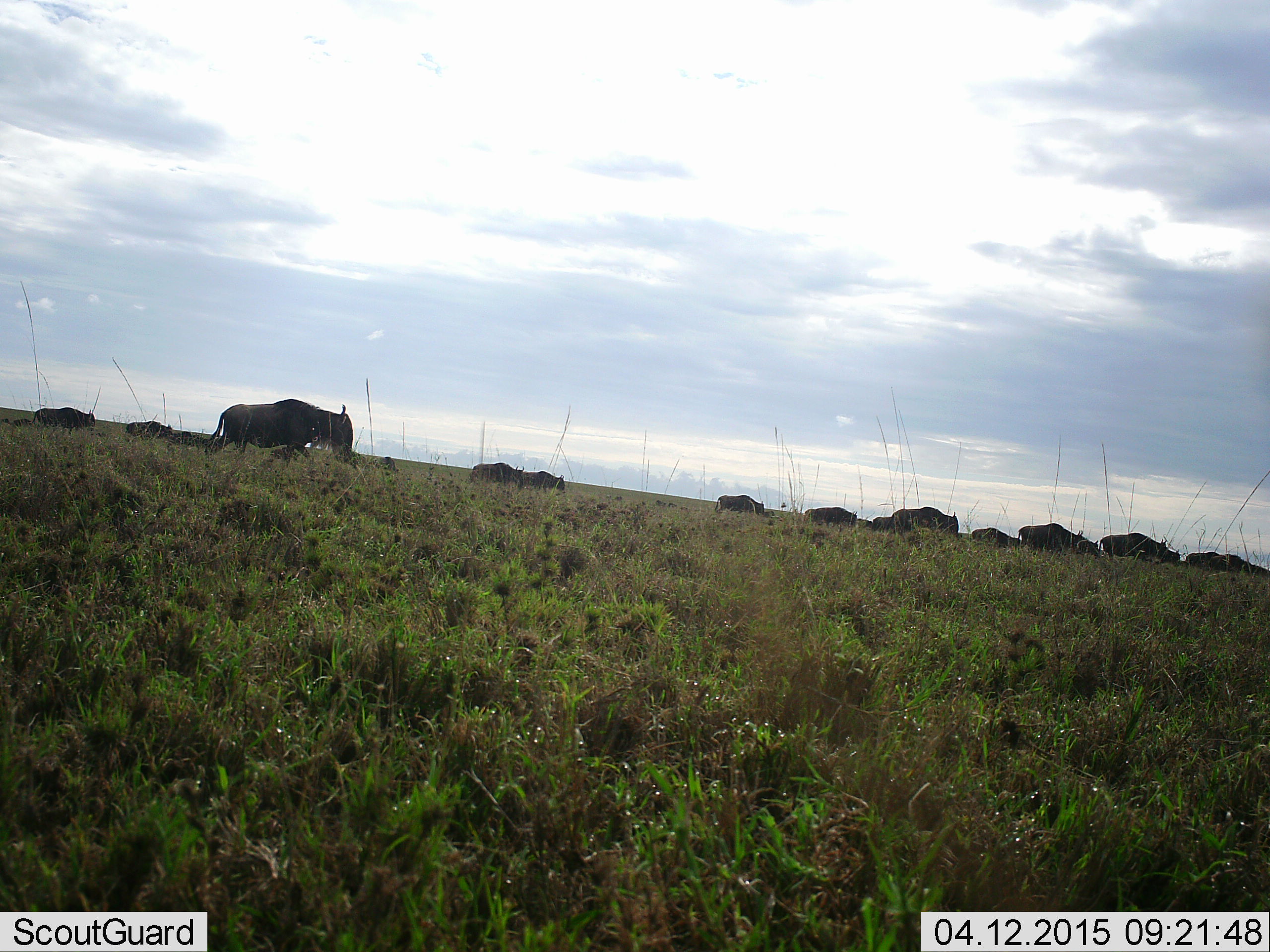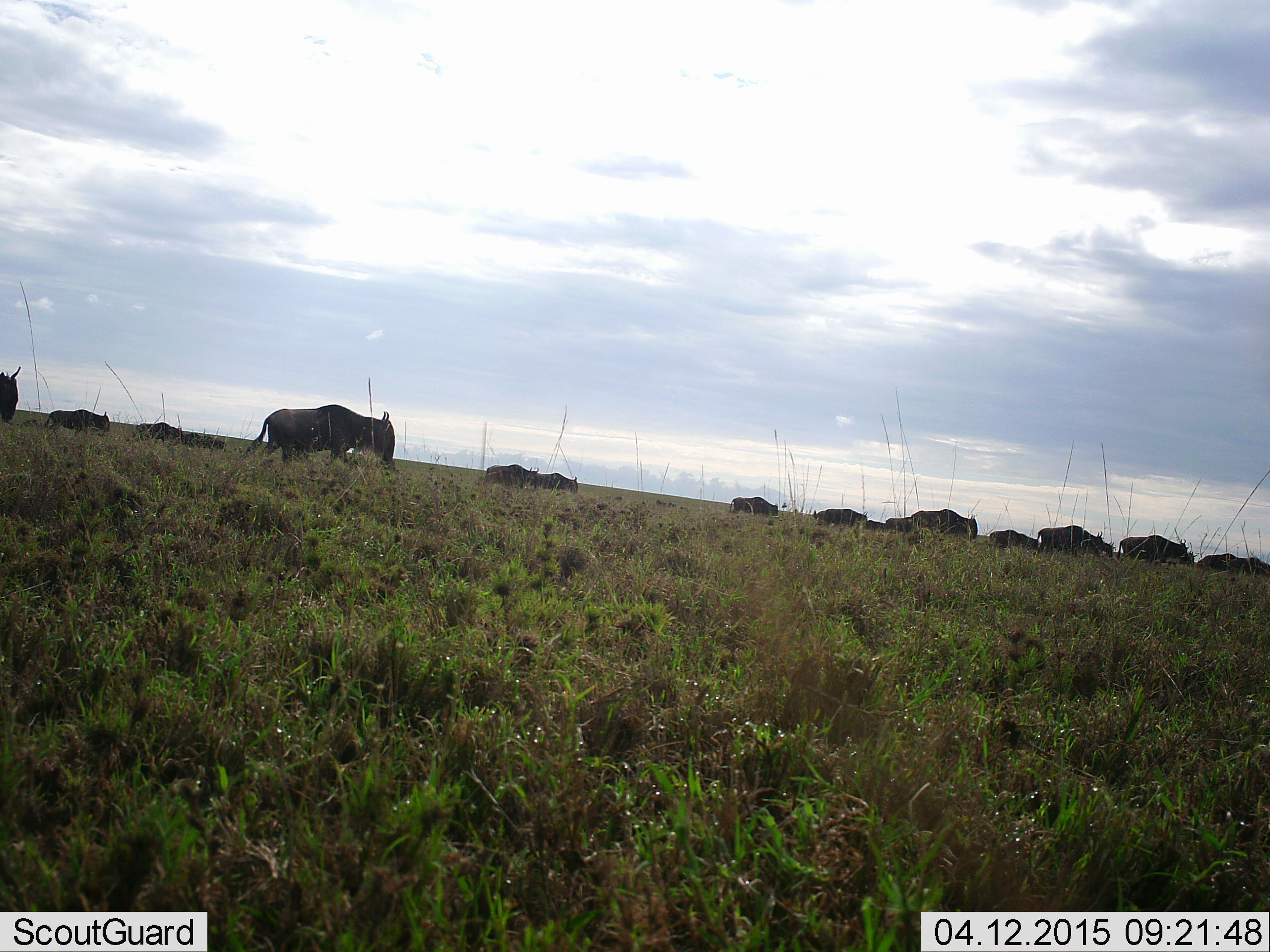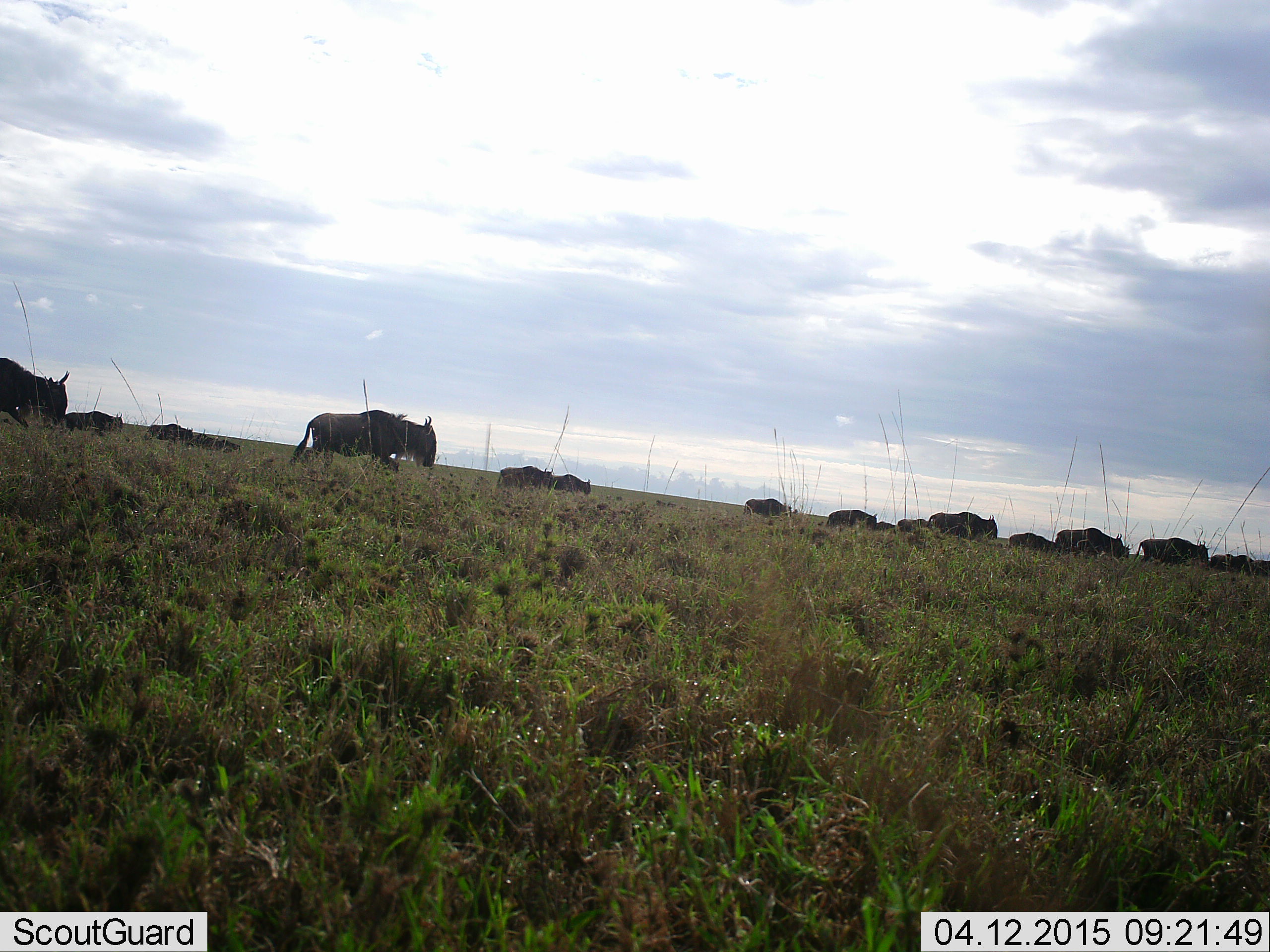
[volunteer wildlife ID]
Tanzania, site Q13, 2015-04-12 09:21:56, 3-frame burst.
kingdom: Animalia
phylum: Chordata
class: Mammalia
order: Artiodactyla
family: Bovidae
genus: Connochaetes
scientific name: Connochaetes taurinus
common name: blue wildebeest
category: wildebeest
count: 11-50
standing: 11%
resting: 0%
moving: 78%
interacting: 0%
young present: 0%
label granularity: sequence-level